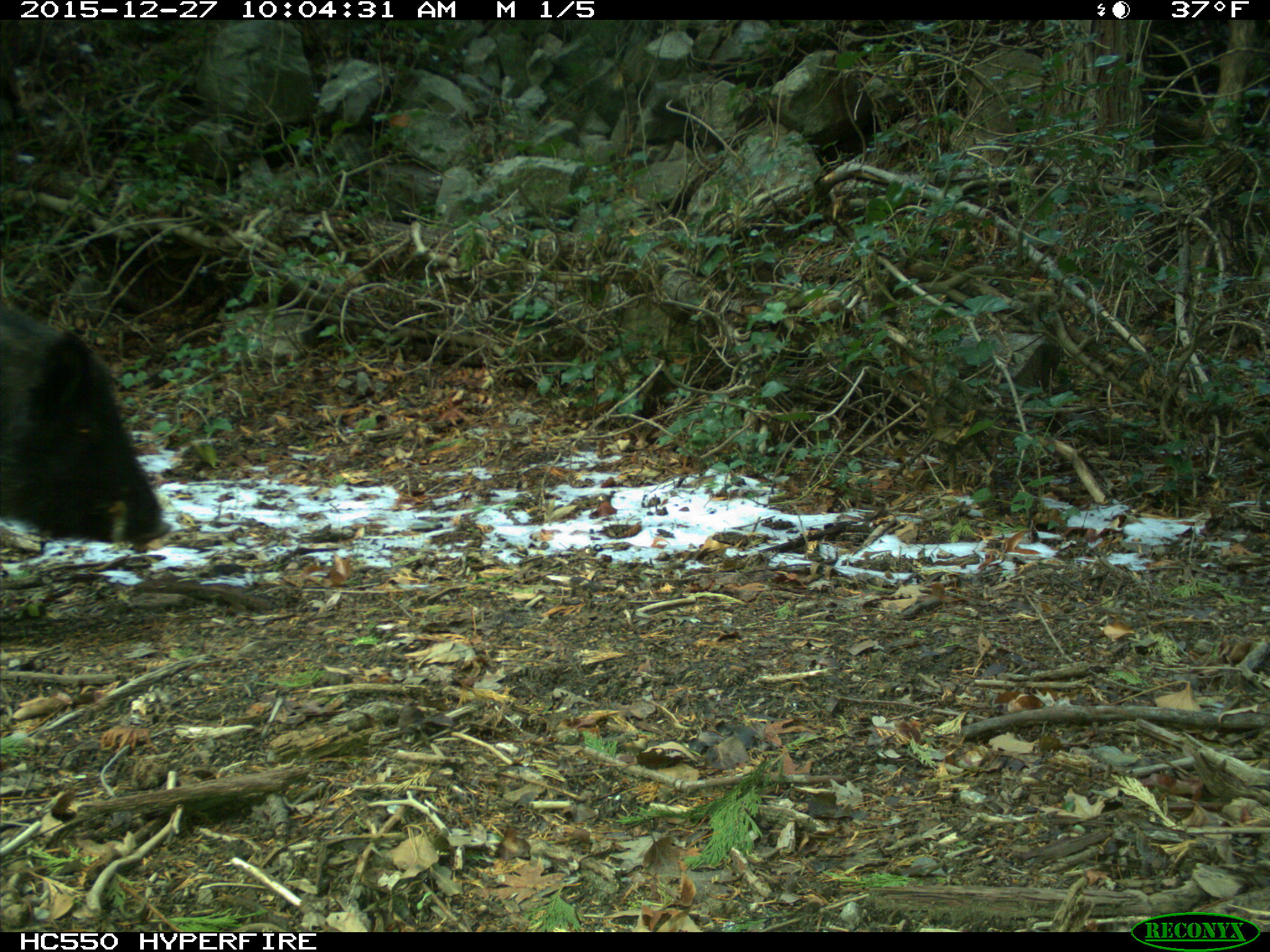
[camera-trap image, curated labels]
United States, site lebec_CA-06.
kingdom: Animalia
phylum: Chordata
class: Mammalia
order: Artiodactyla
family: Suidae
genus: Sus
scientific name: Sus scrofa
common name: wild boar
Sus scrofa (wild boar).